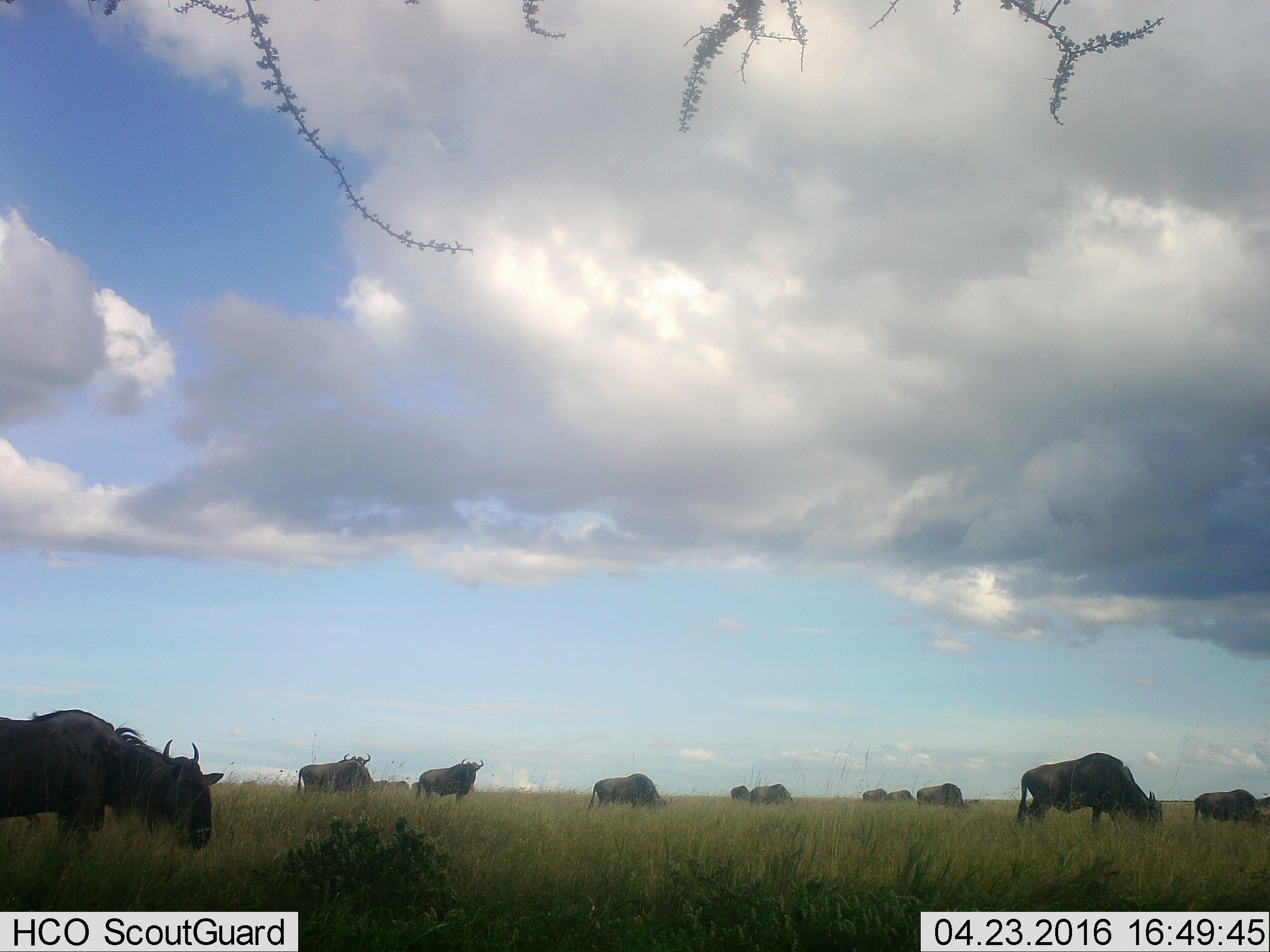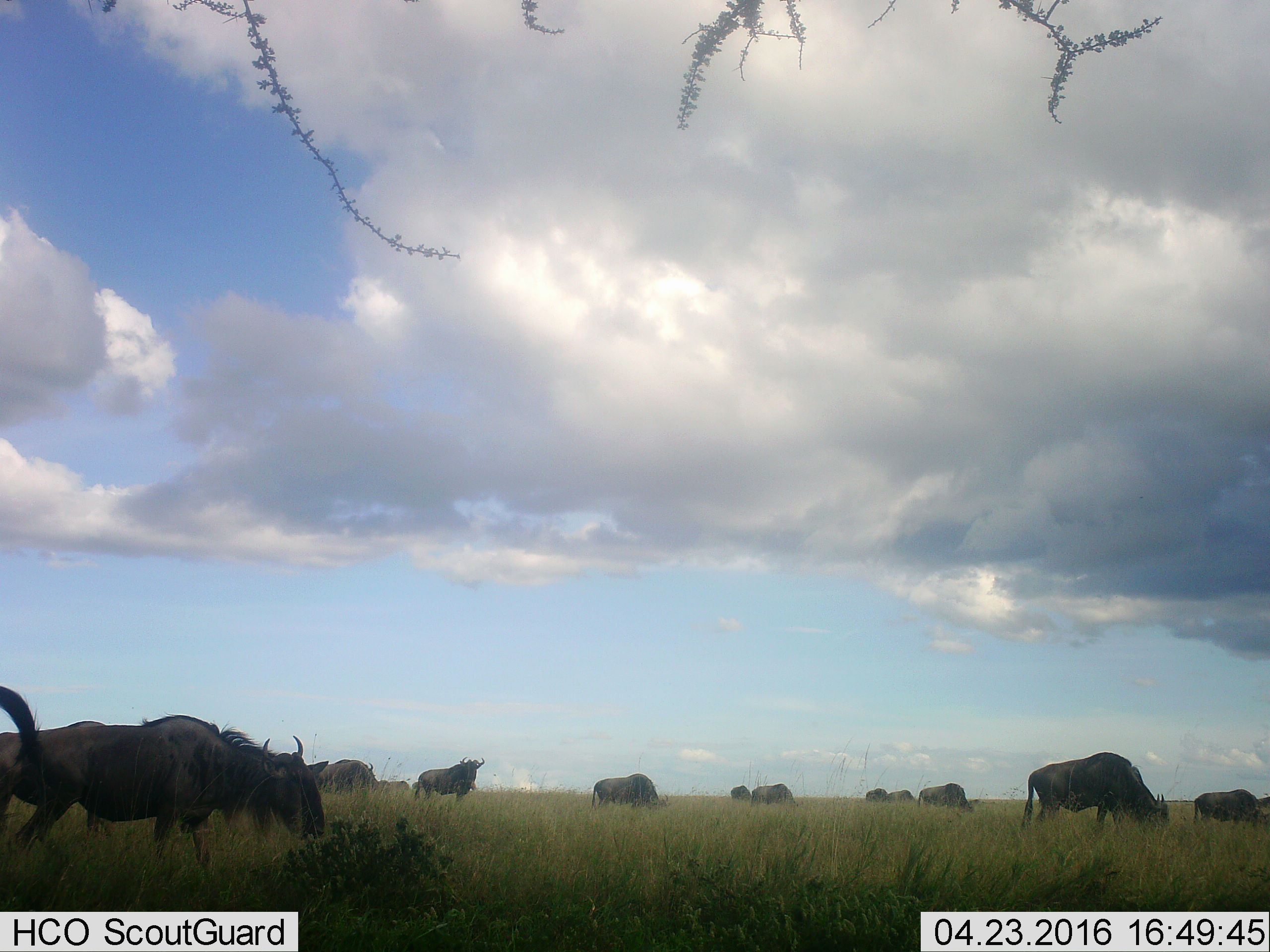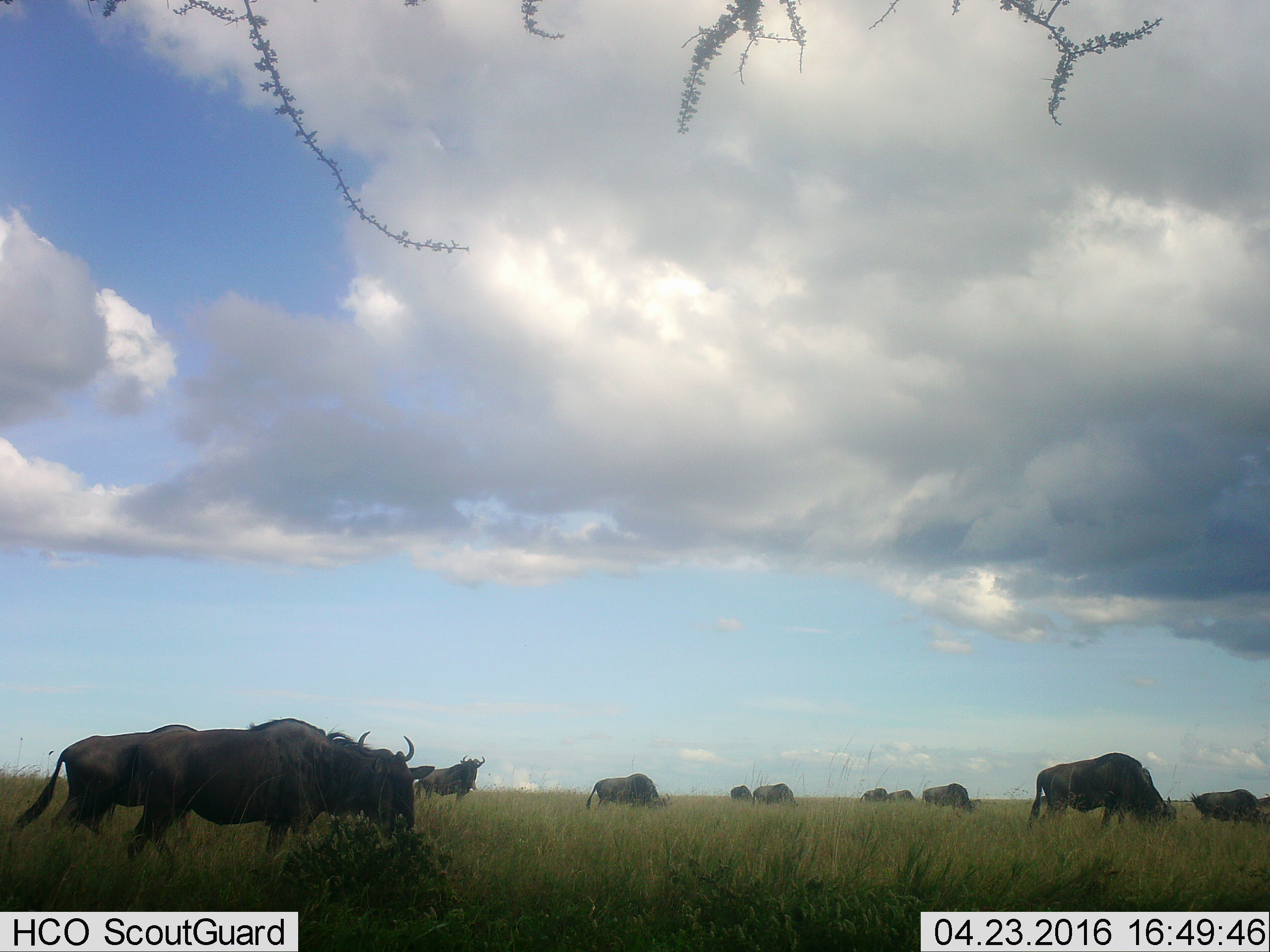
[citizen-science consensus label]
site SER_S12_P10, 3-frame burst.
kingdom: Animalia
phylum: Chordata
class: Mammalia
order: Artiodactyla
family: Bovidae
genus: Connochaetes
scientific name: Connochaetes taurinus taurinus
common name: blue wildebeest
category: wildebeestblue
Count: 11-50.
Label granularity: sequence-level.